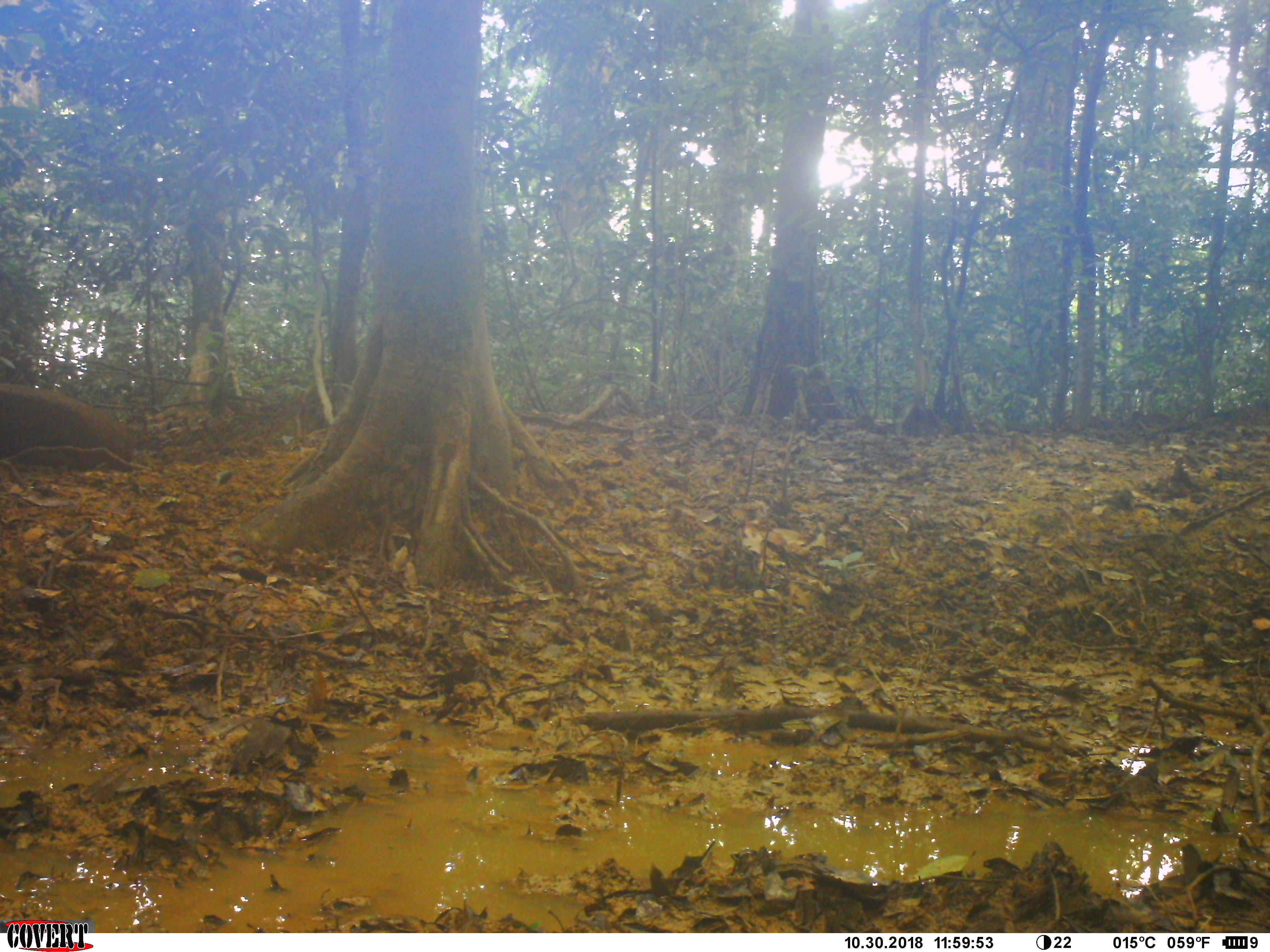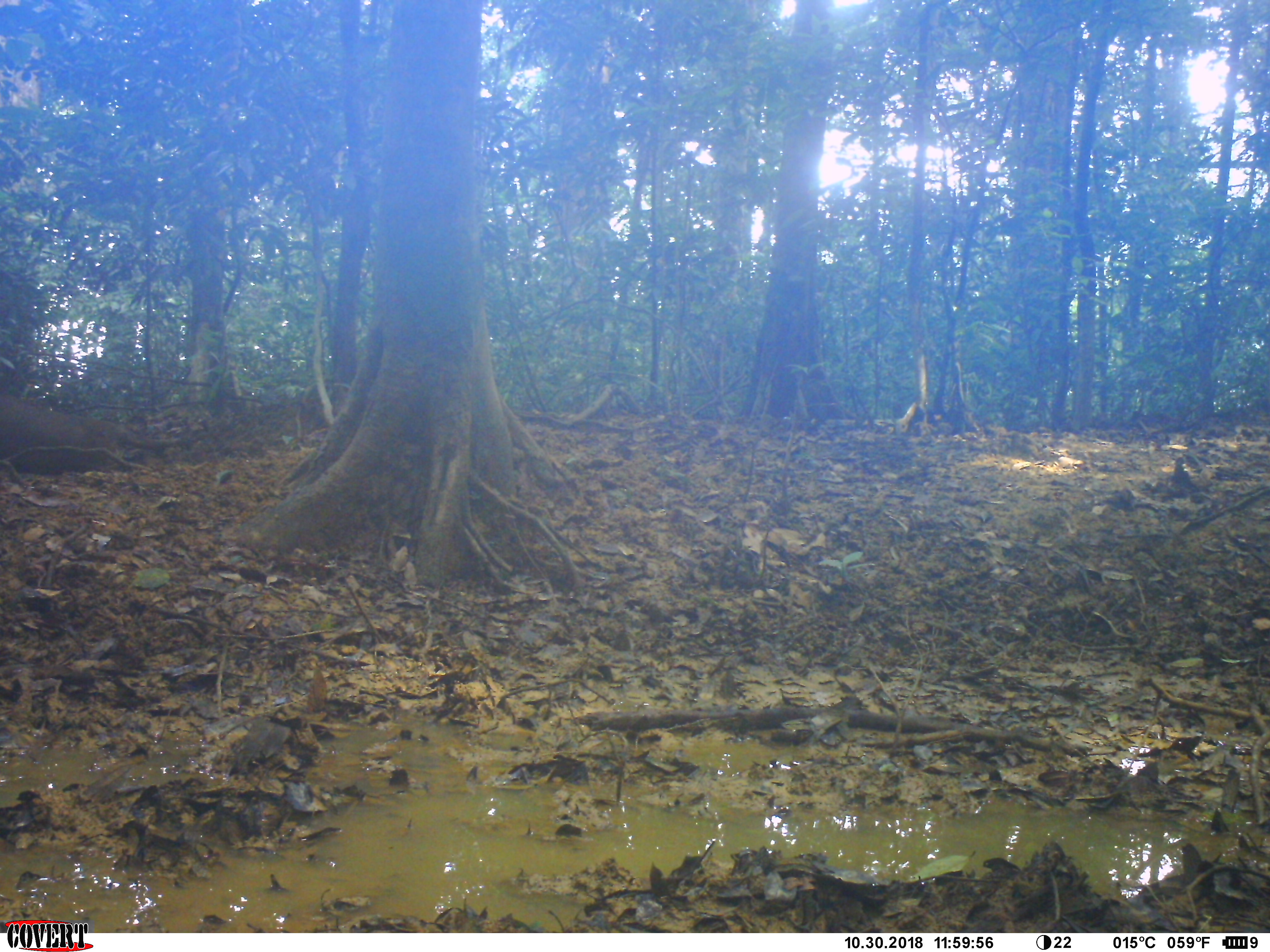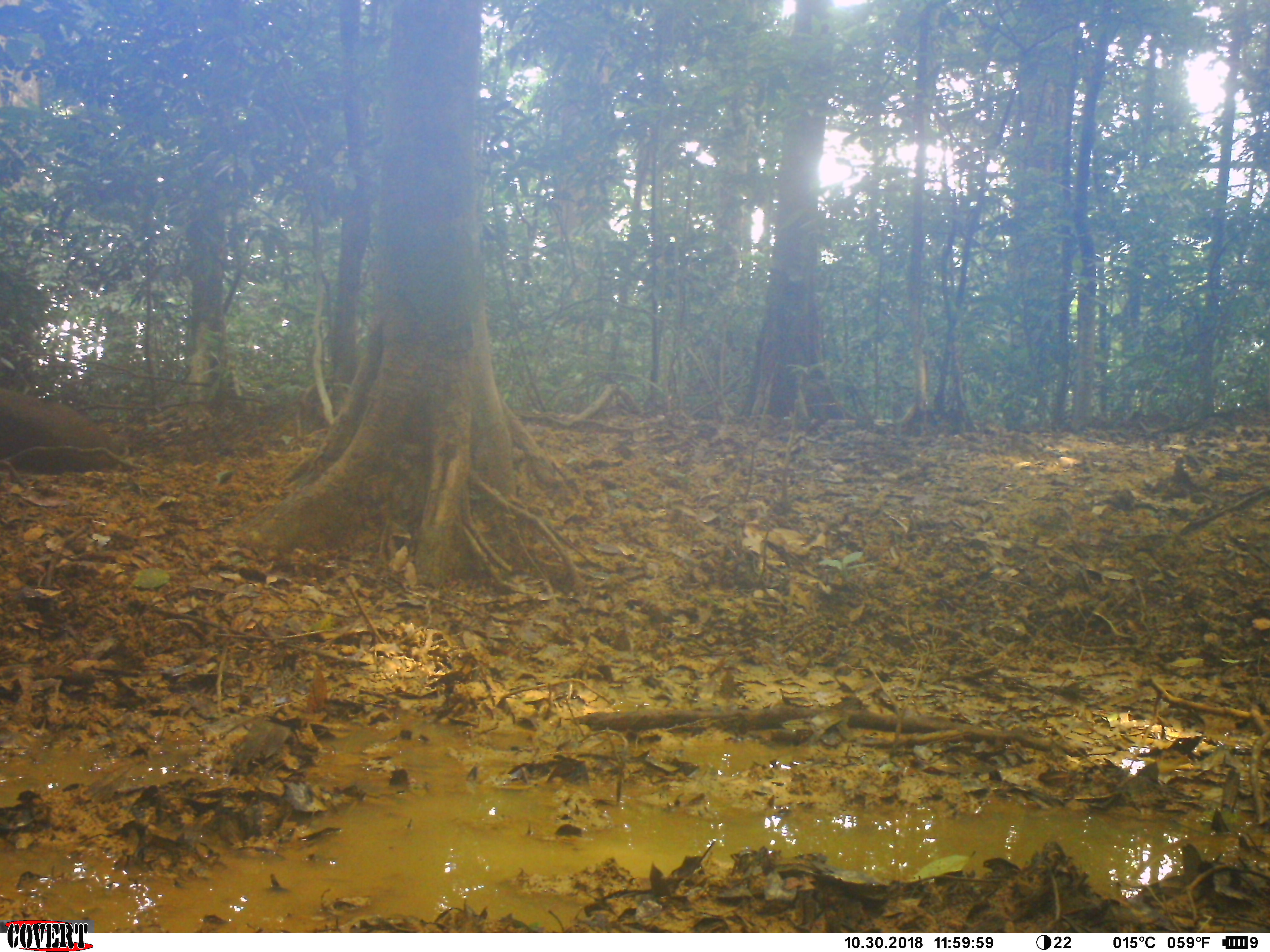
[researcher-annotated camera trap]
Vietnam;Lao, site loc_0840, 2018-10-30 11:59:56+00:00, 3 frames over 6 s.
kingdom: Animalia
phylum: Chordata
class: Mammalia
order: Artiodactyla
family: Suidae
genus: Sus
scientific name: Sus scrofa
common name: eurasian wild pig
Eurasian wild pig (Sus scrofa). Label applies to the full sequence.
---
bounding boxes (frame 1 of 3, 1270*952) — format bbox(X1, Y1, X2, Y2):
eurasian wild pig: bbox(0, 382, 135, 472)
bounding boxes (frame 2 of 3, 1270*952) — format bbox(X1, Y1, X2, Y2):
eurasian wild pig: bbox(0, 393, 128, 472)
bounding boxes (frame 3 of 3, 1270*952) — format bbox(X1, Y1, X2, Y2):
eurasian wild pig: bbox(0, 386, 123, 474)